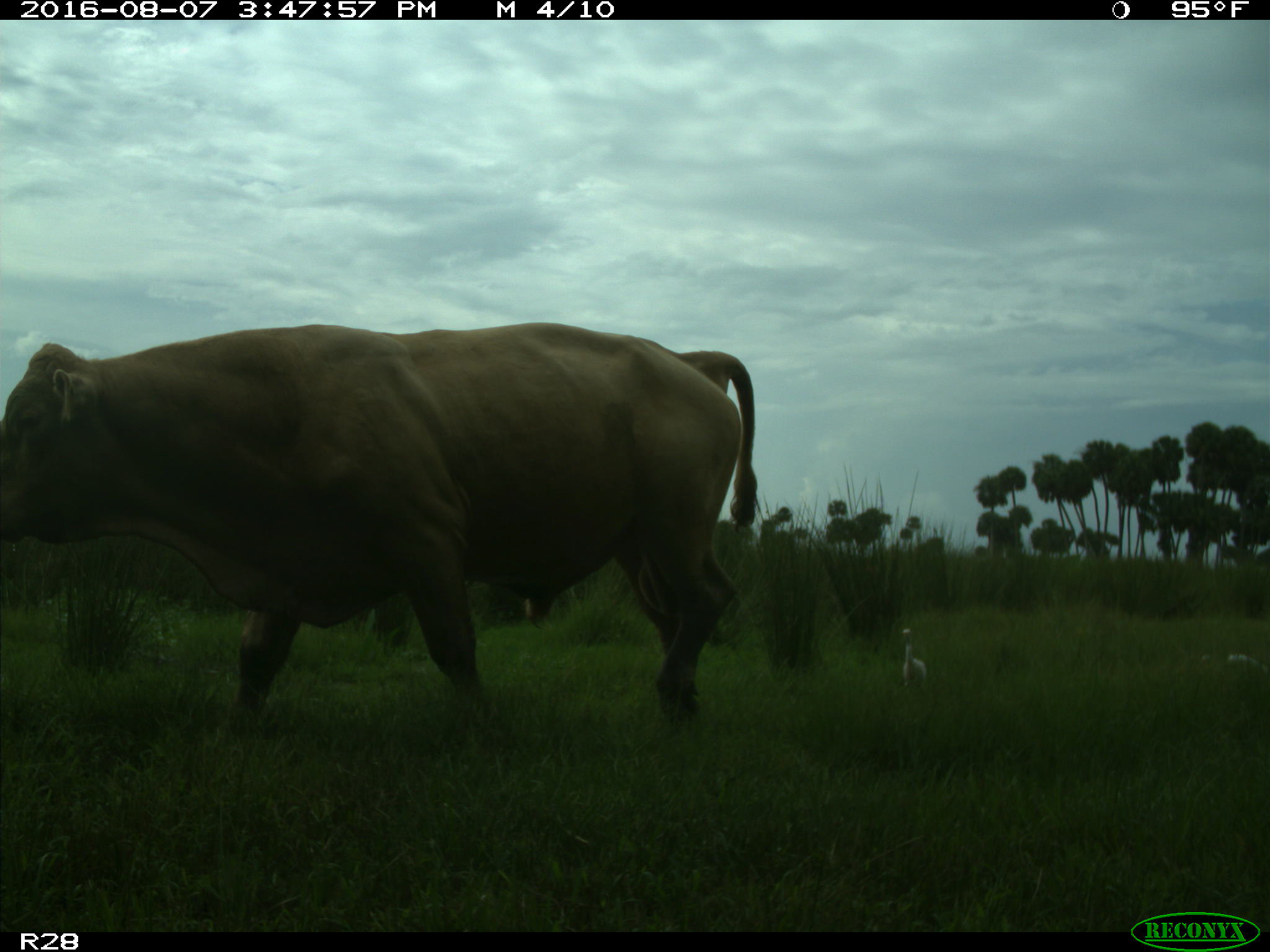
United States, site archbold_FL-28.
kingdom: Animalia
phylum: Chordata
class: Mammalia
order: Artiodactyla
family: Bovidae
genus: Bos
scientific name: Bos taurus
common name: domestic cow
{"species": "Bos taurus (domestic cow)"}